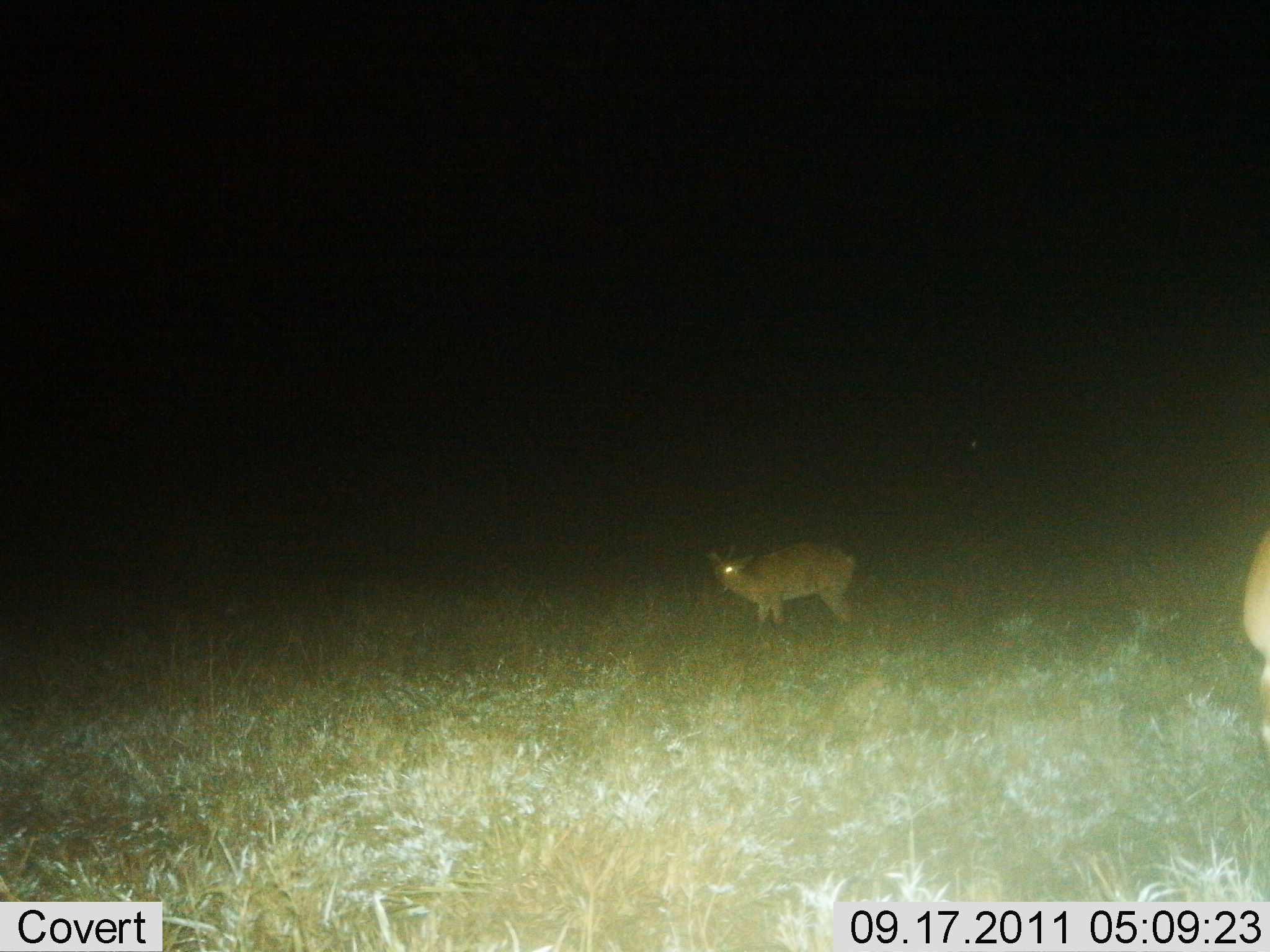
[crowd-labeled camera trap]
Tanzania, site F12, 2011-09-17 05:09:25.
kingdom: Animalia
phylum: Chordata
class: Mammalia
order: Artiodactyla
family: Bovidae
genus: Redunca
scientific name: Redunca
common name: reedbuck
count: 1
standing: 100%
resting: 0%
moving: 0%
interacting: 0%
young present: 0%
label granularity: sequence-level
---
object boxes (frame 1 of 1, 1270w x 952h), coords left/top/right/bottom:
animal: 708/536/853/637; 1240/505/1269/759